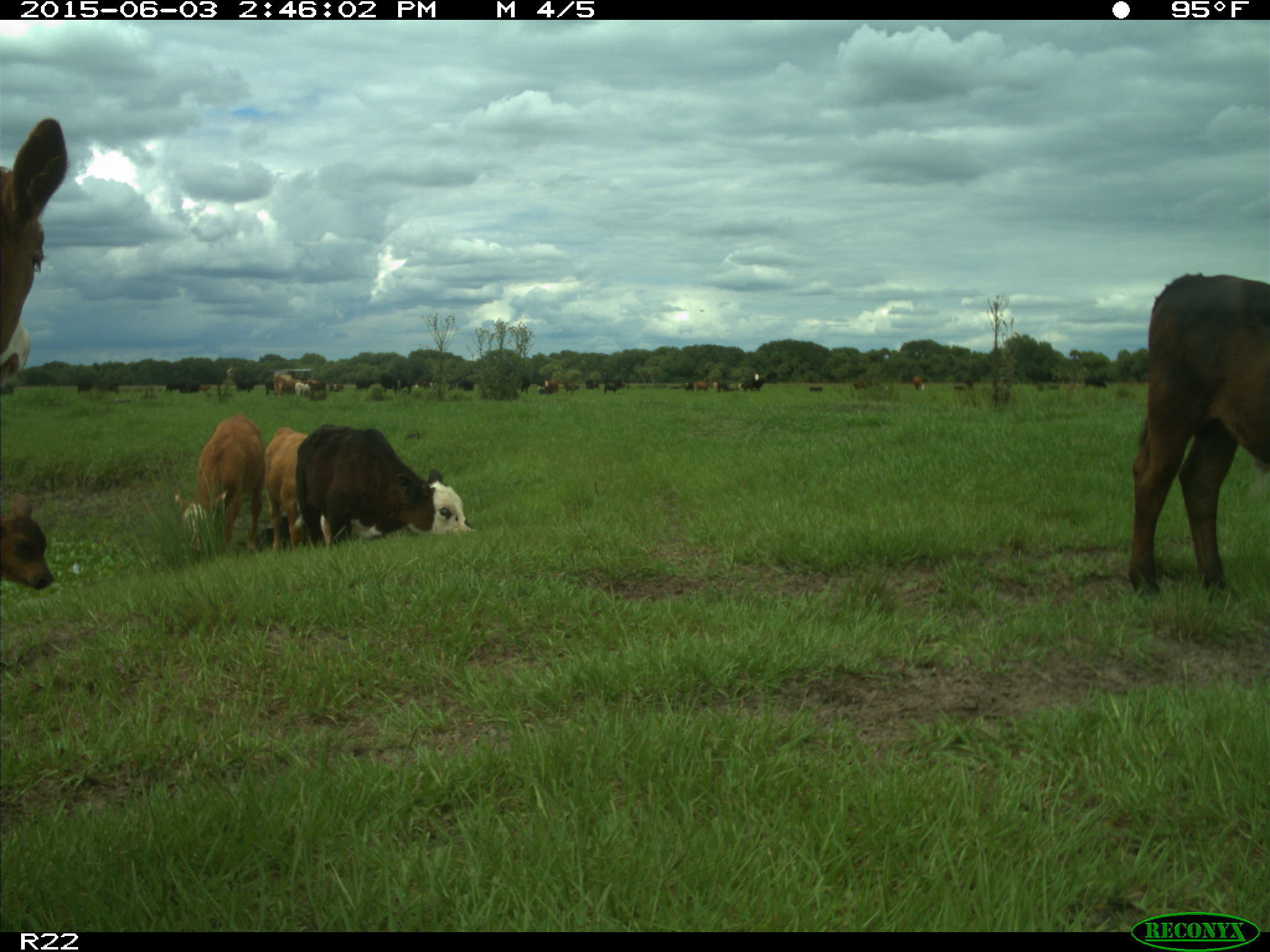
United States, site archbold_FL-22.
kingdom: Animalia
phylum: Chordata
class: Mammalia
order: Artiodactyla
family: Bovidae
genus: Bos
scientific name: Bos taurus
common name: domestic cow